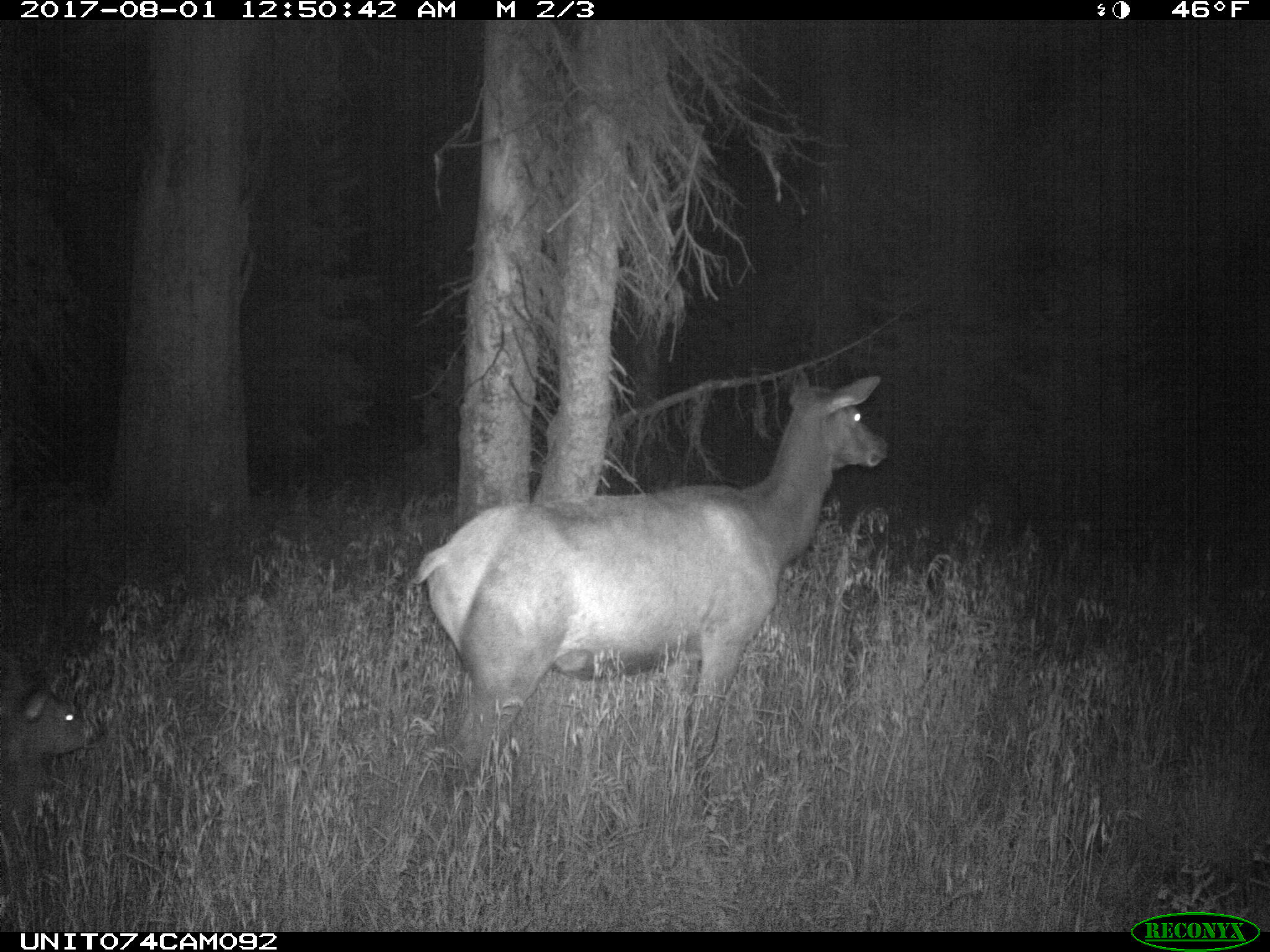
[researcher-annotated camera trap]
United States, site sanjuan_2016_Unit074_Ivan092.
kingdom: Animalia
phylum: Chordata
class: Mammalia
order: Artiodactyla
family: Cervidae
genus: Cervus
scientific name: Cervus elaphus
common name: red deer